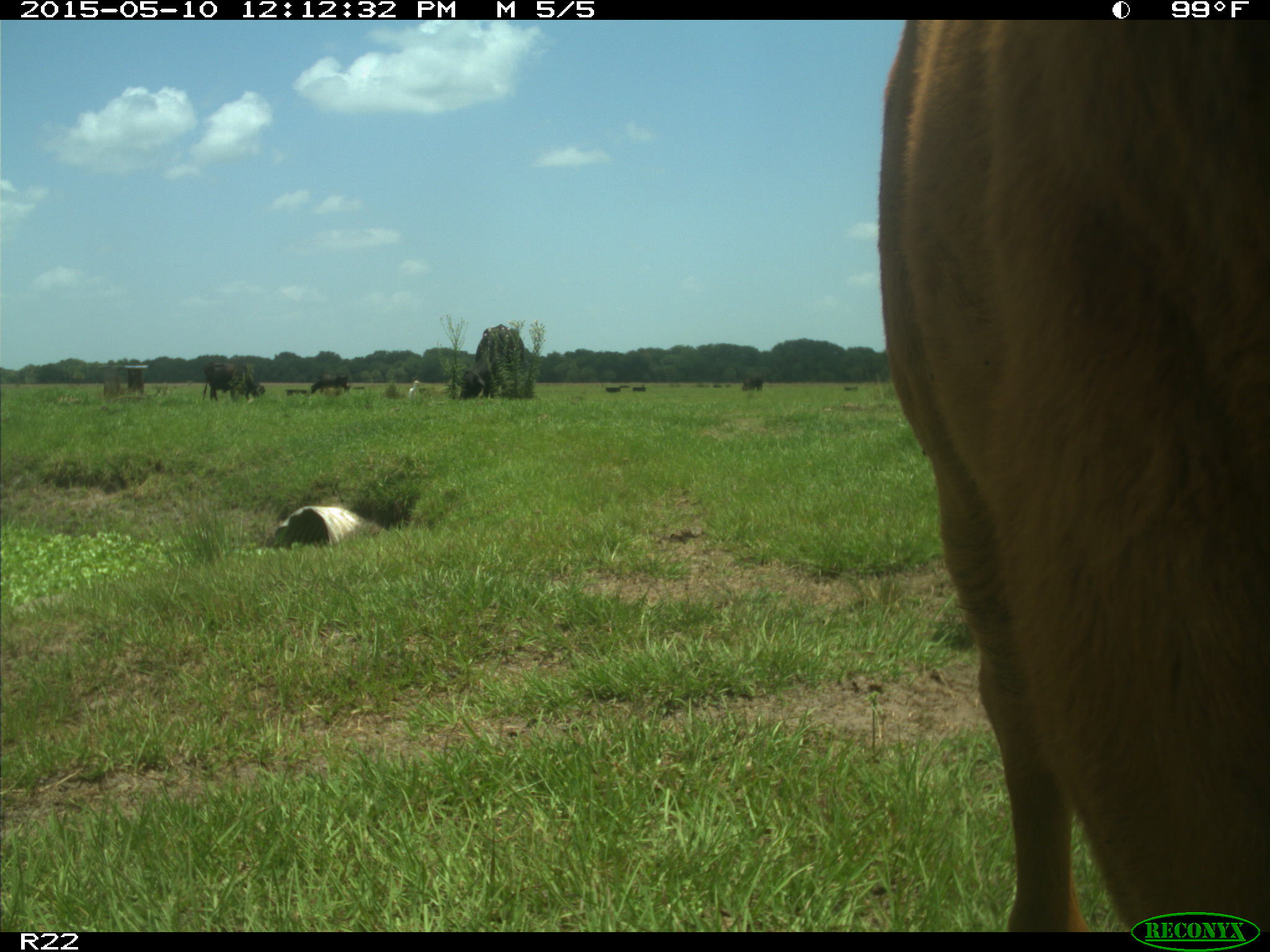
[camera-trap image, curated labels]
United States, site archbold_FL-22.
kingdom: Animalia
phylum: Chordata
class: Mammalia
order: Artiodactyla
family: Bovidae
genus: Bos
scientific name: Bos taurus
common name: domestic cow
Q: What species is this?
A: Bos taurus (domestic cow).